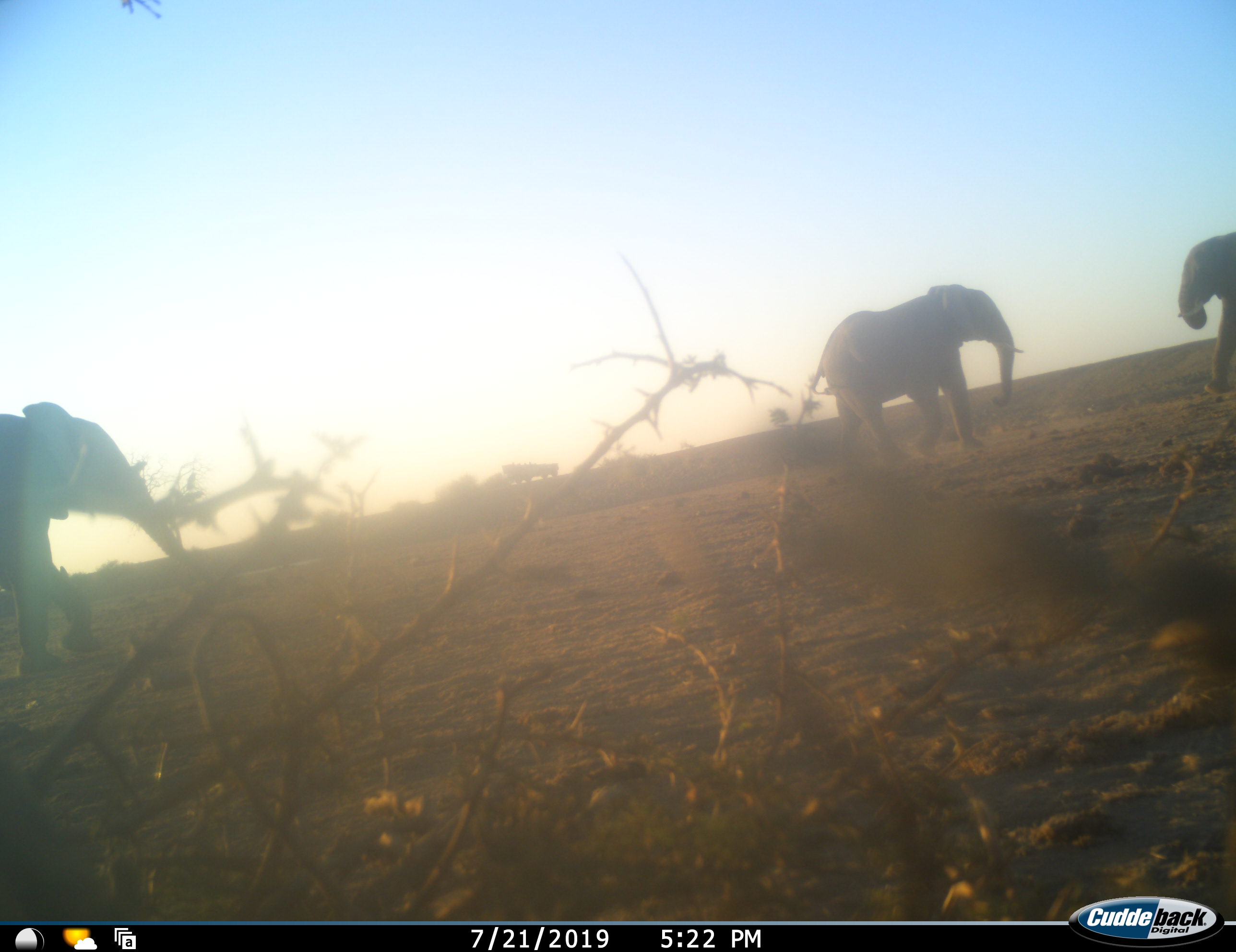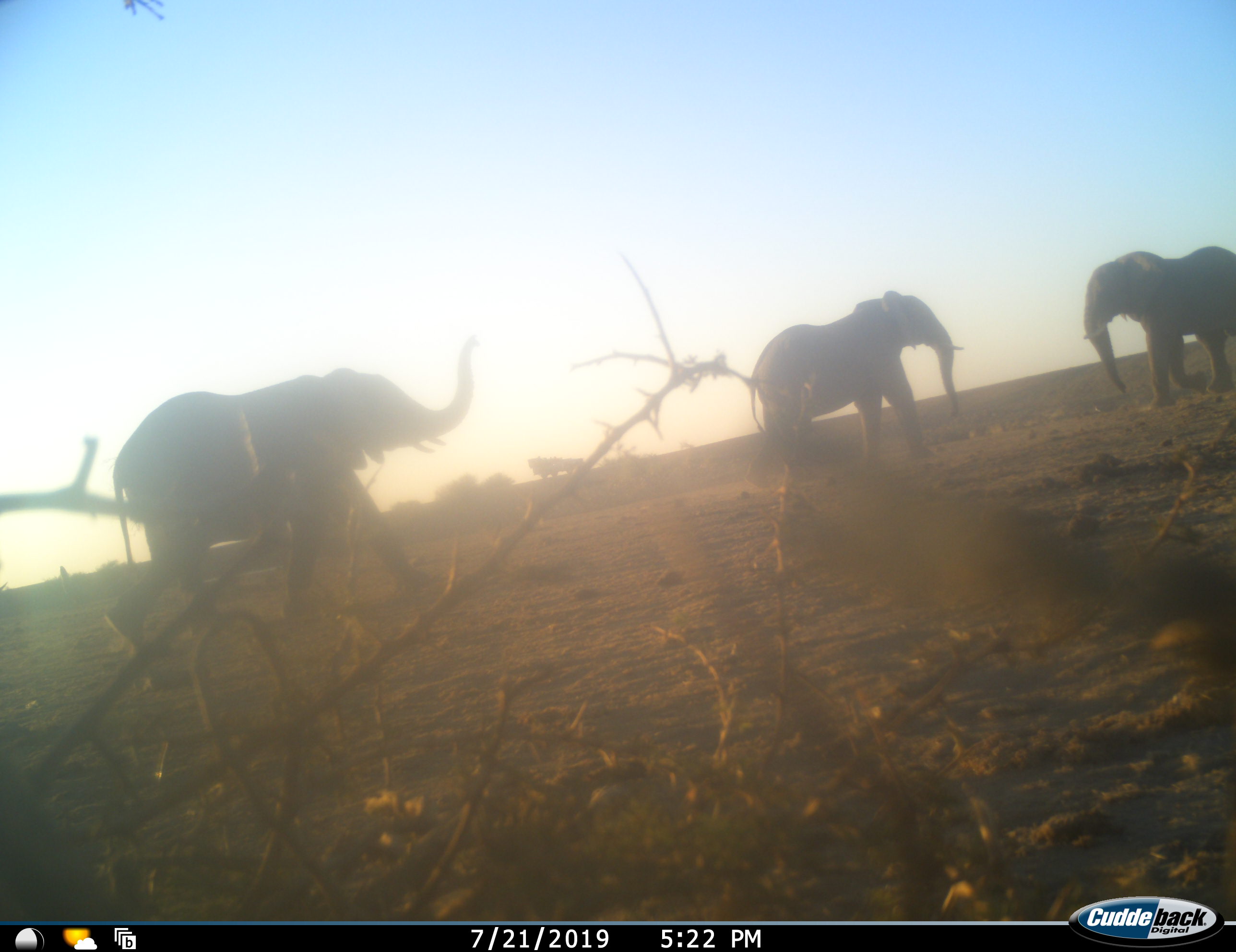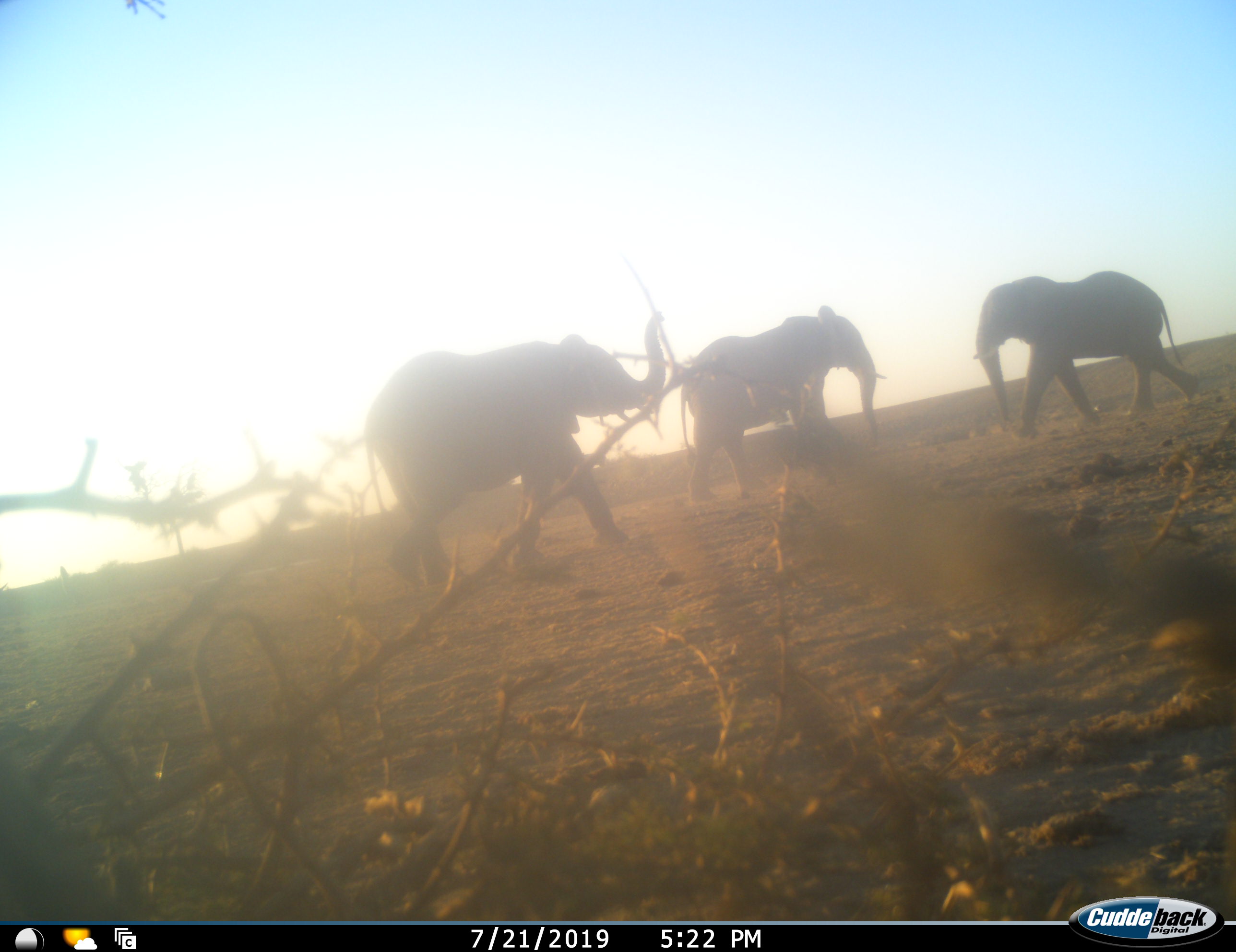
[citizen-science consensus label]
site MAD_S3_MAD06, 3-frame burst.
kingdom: Animalia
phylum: Chordata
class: Mammalia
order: Proboscidea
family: Elephantidae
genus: Loxodonta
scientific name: Loxodonta africana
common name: african bush elephant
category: elephant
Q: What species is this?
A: Elephant (african bush elephant) (Loxodonta africana).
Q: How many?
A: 3.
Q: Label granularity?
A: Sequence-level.